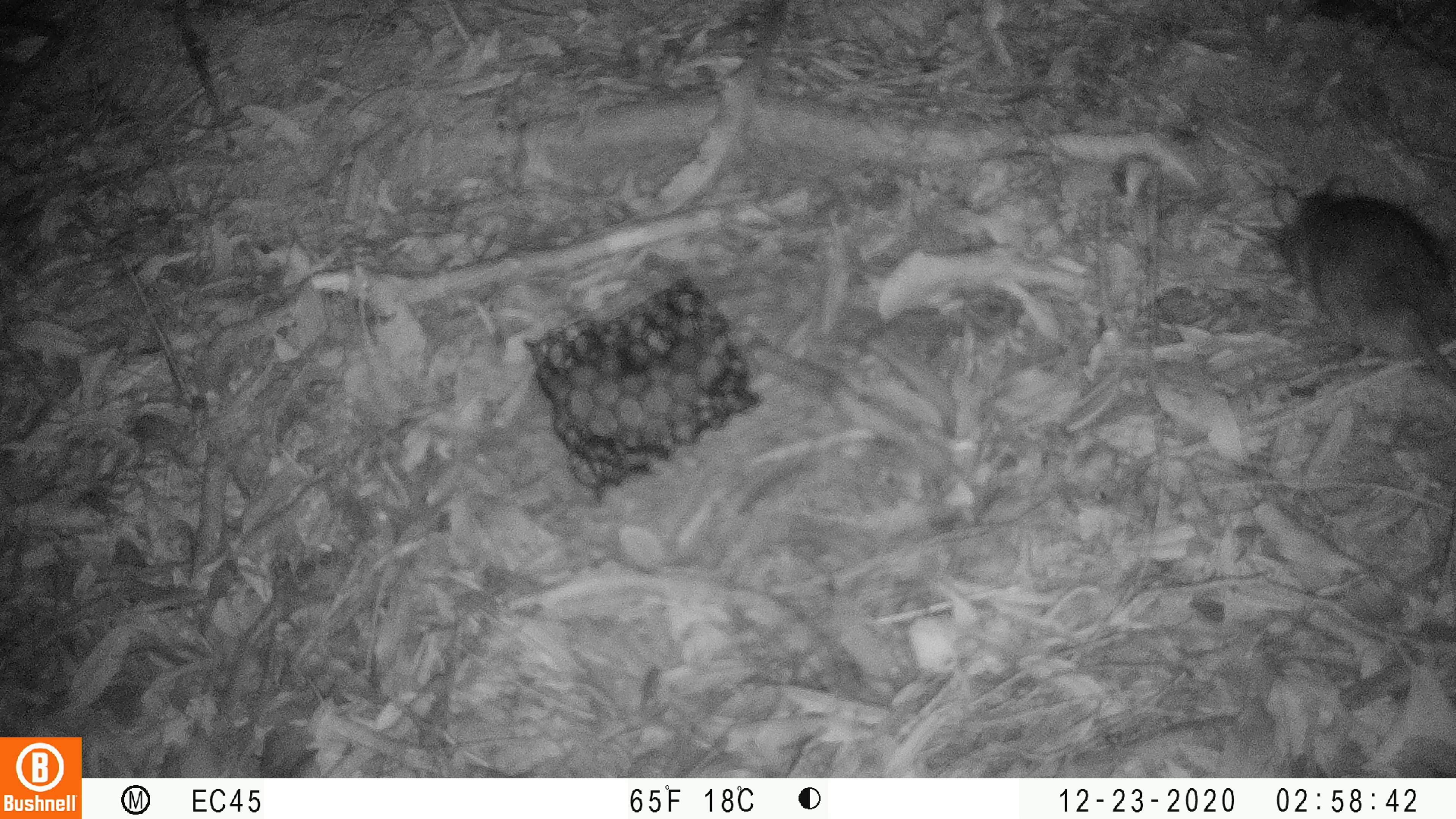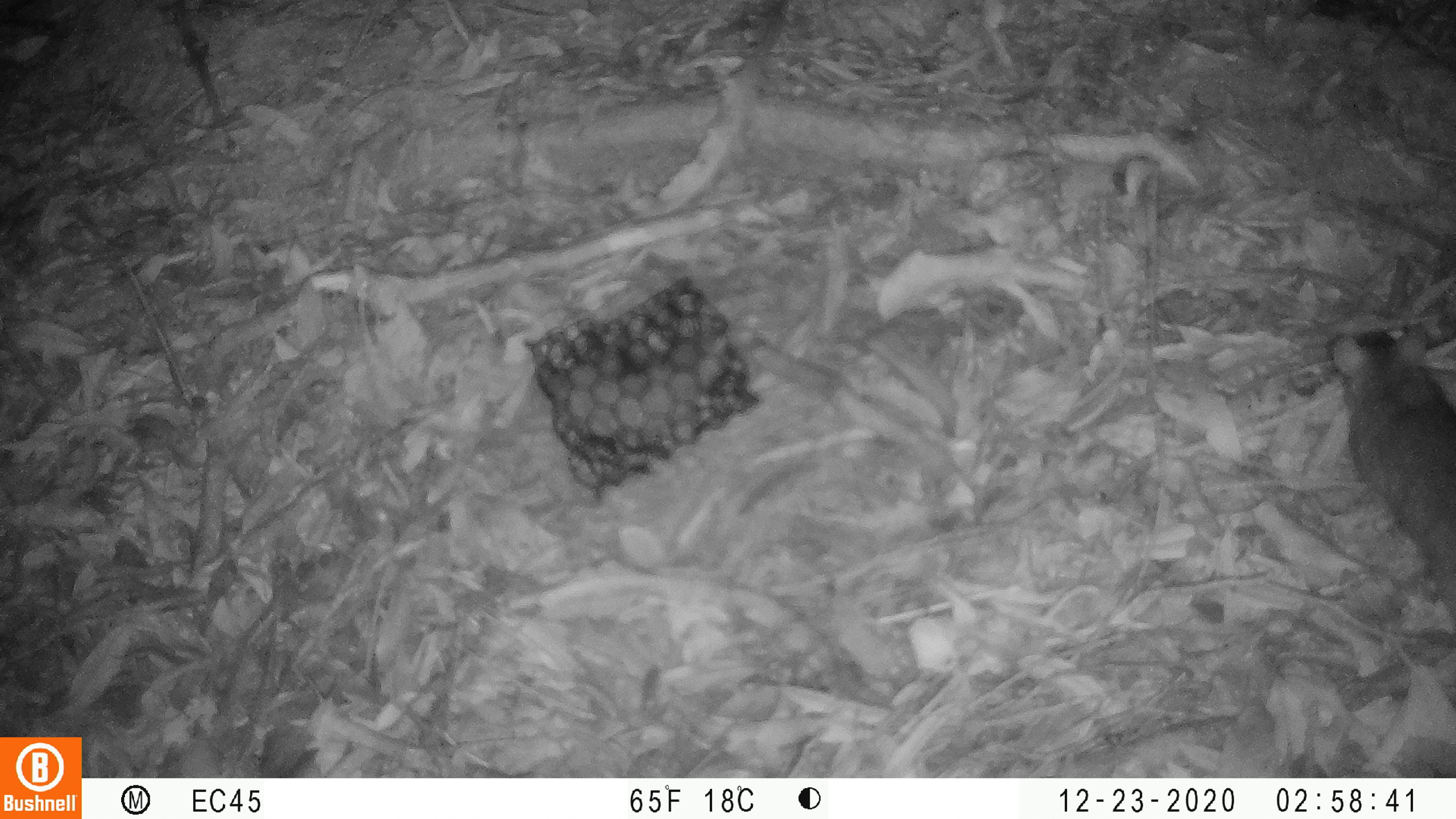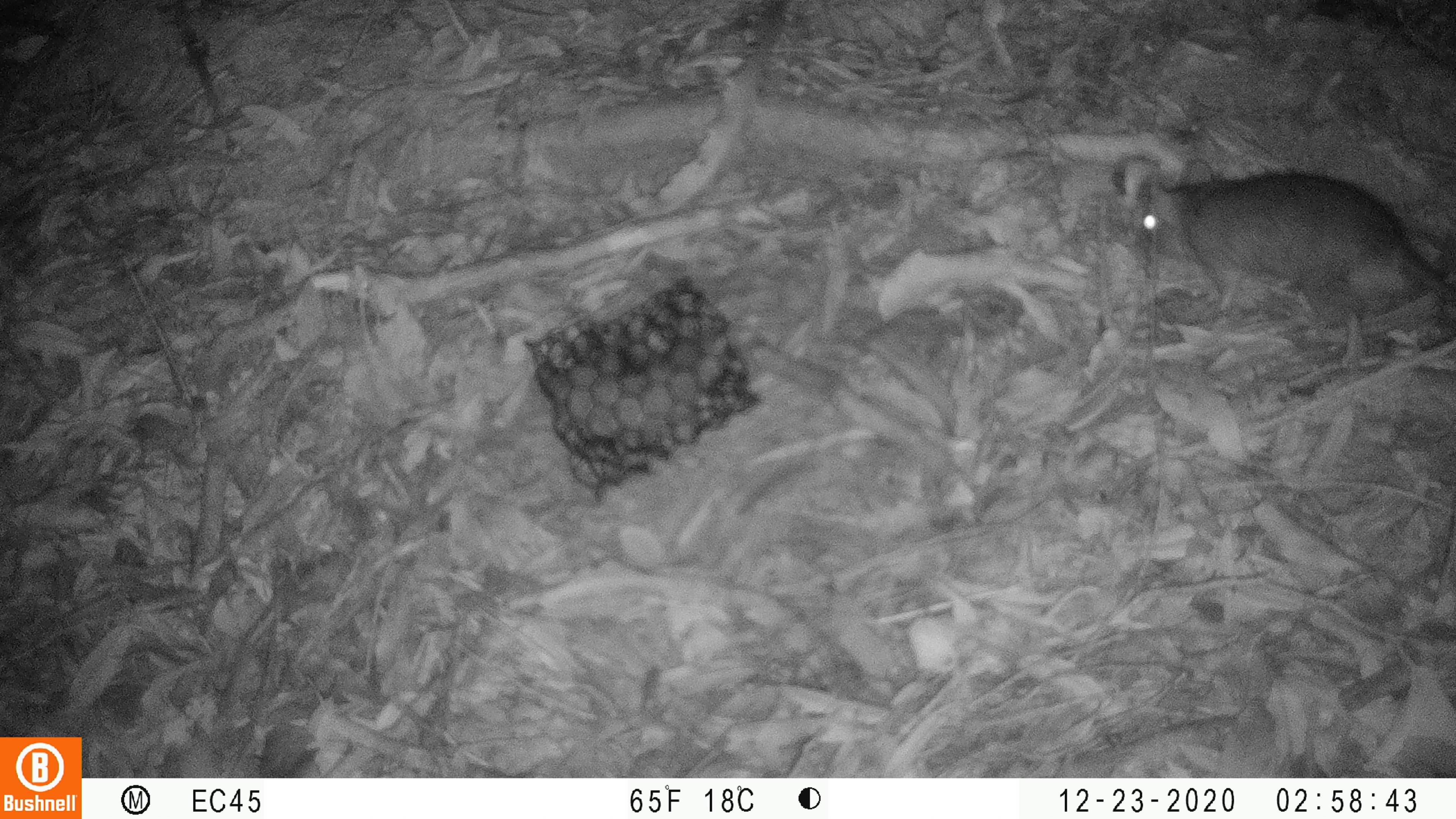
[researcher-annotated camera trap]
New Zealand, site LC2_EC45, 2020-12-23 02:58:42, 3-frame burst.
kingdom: Animalia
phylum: Chordata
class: Mammalia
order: Rodentia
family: Muridae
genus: Rattus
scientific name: Rattus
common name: rat